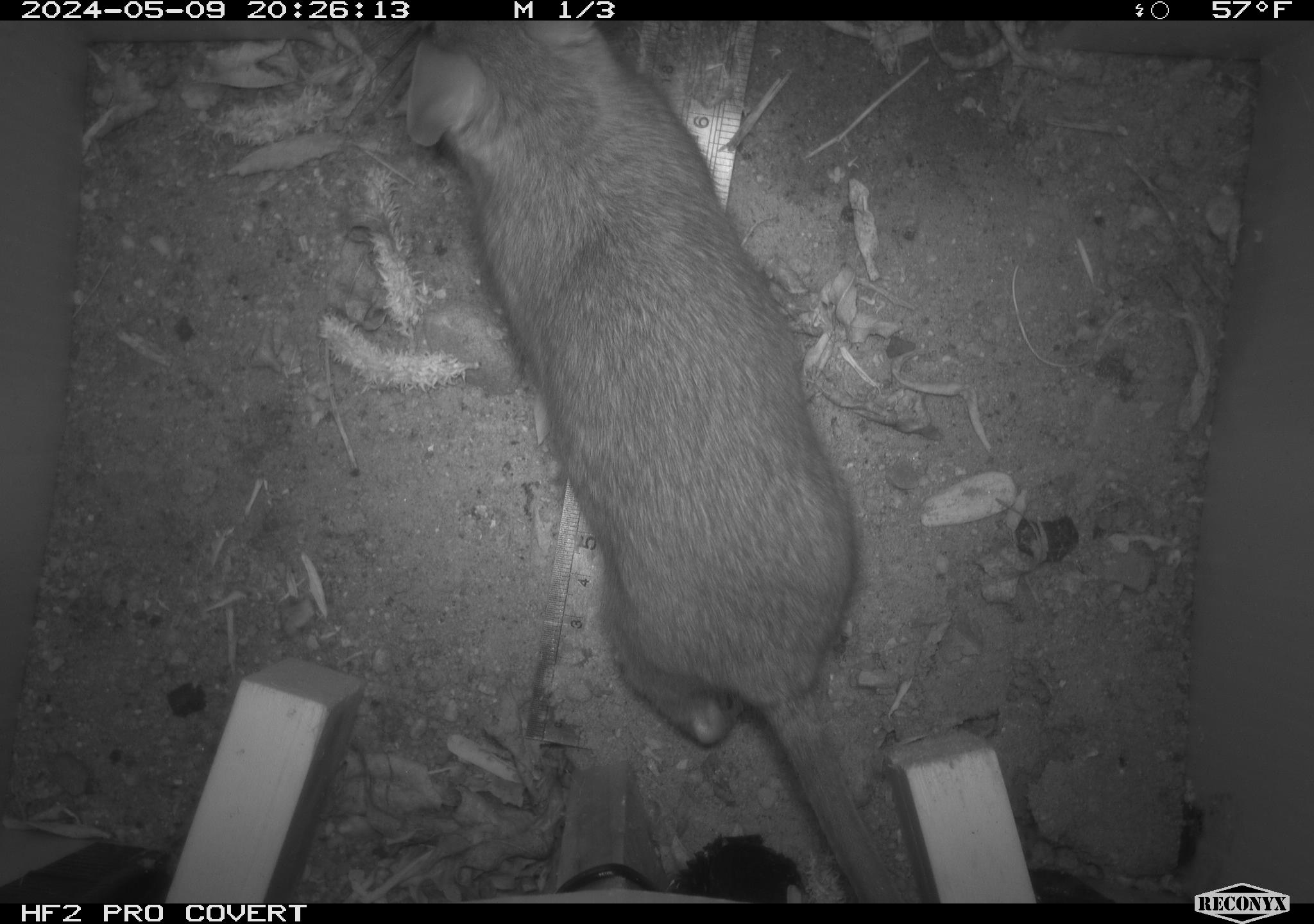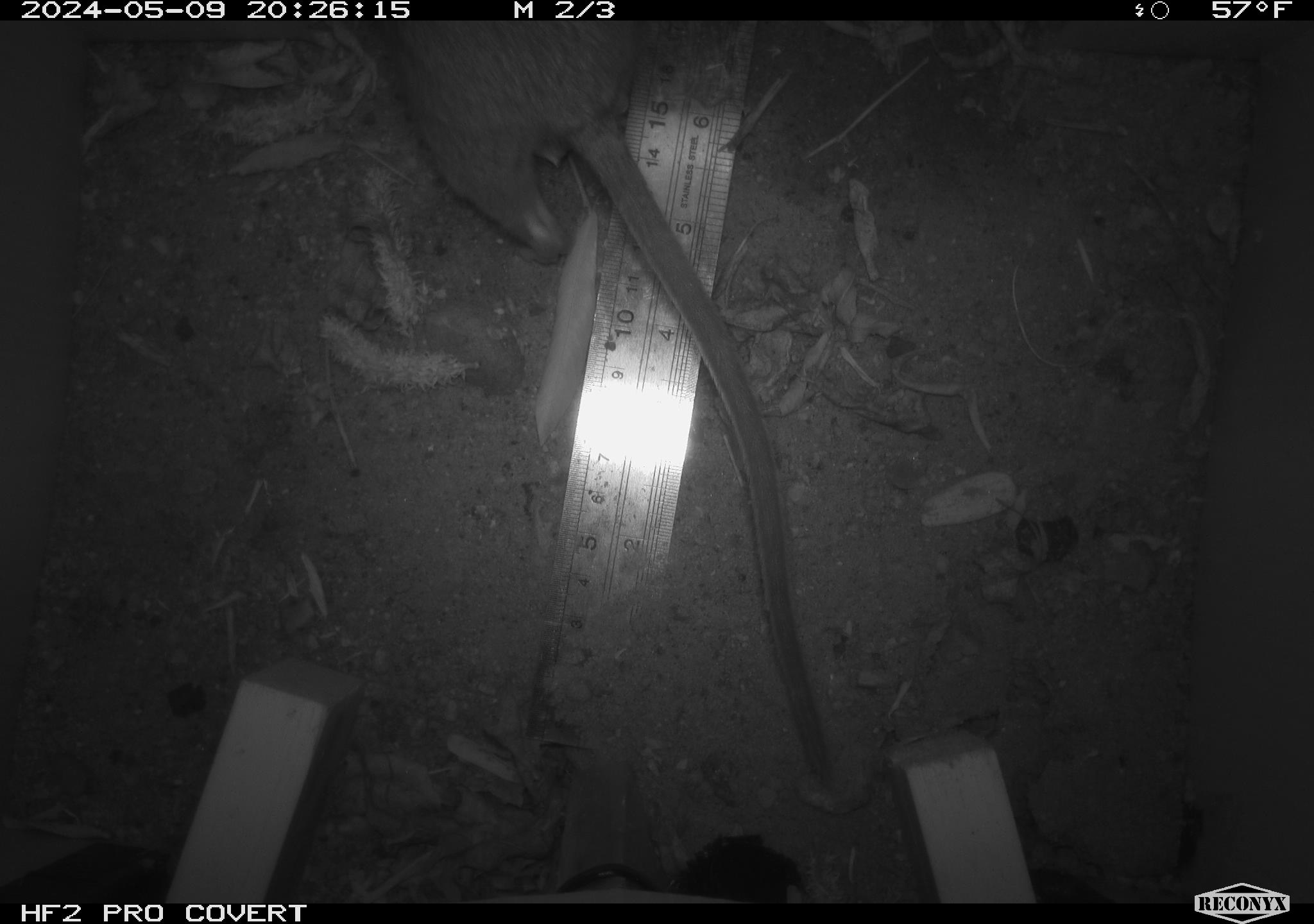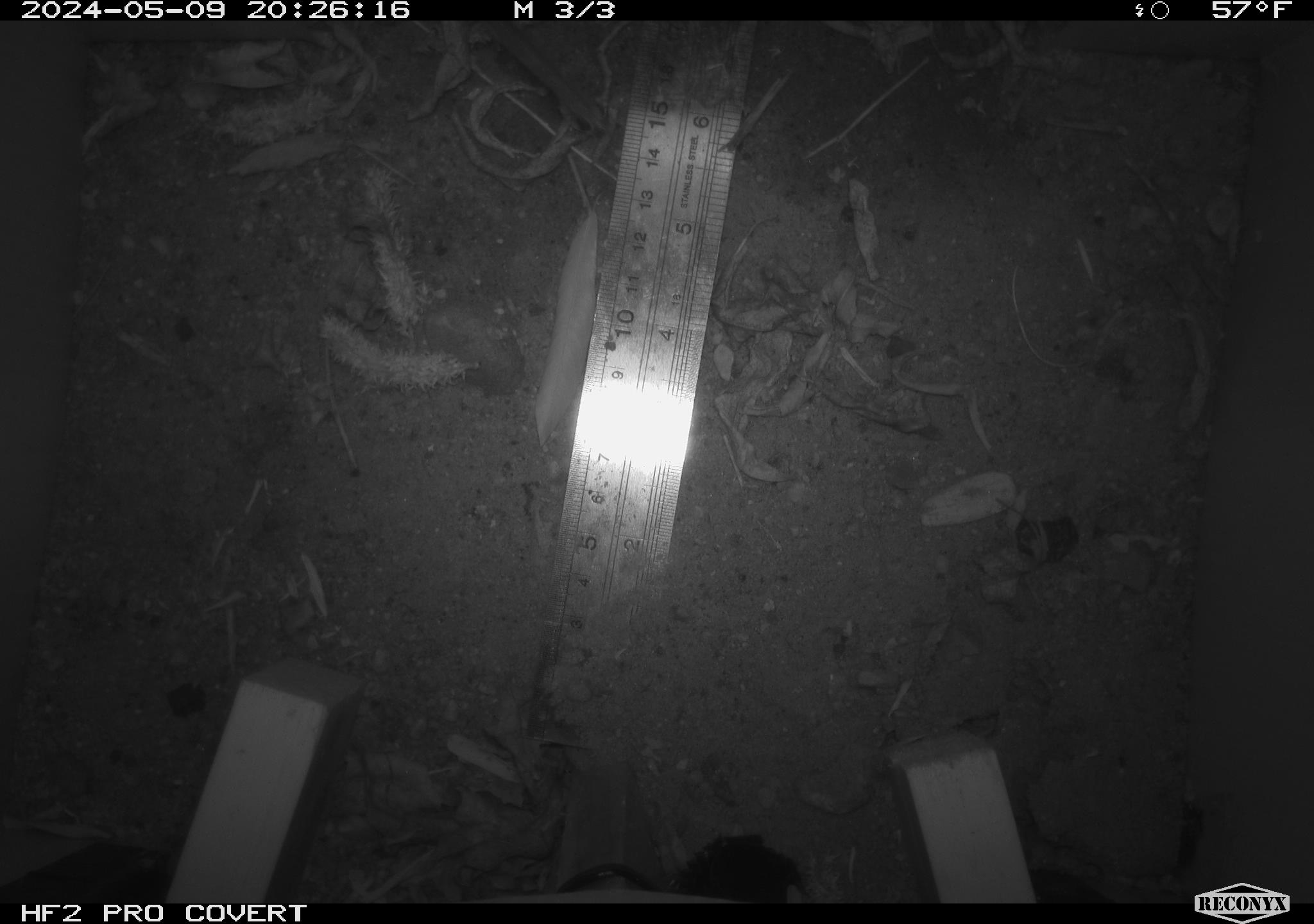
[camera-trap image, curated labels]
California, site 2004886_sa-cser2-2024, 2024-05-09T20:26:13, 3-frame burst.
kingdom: Animalia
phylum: Chordata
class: Mammalia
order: Rodentia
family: Muridae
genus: Rattus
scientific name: Rattus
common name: rat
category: rattus species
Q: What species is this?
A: Rattus species (rat) (Rattus).